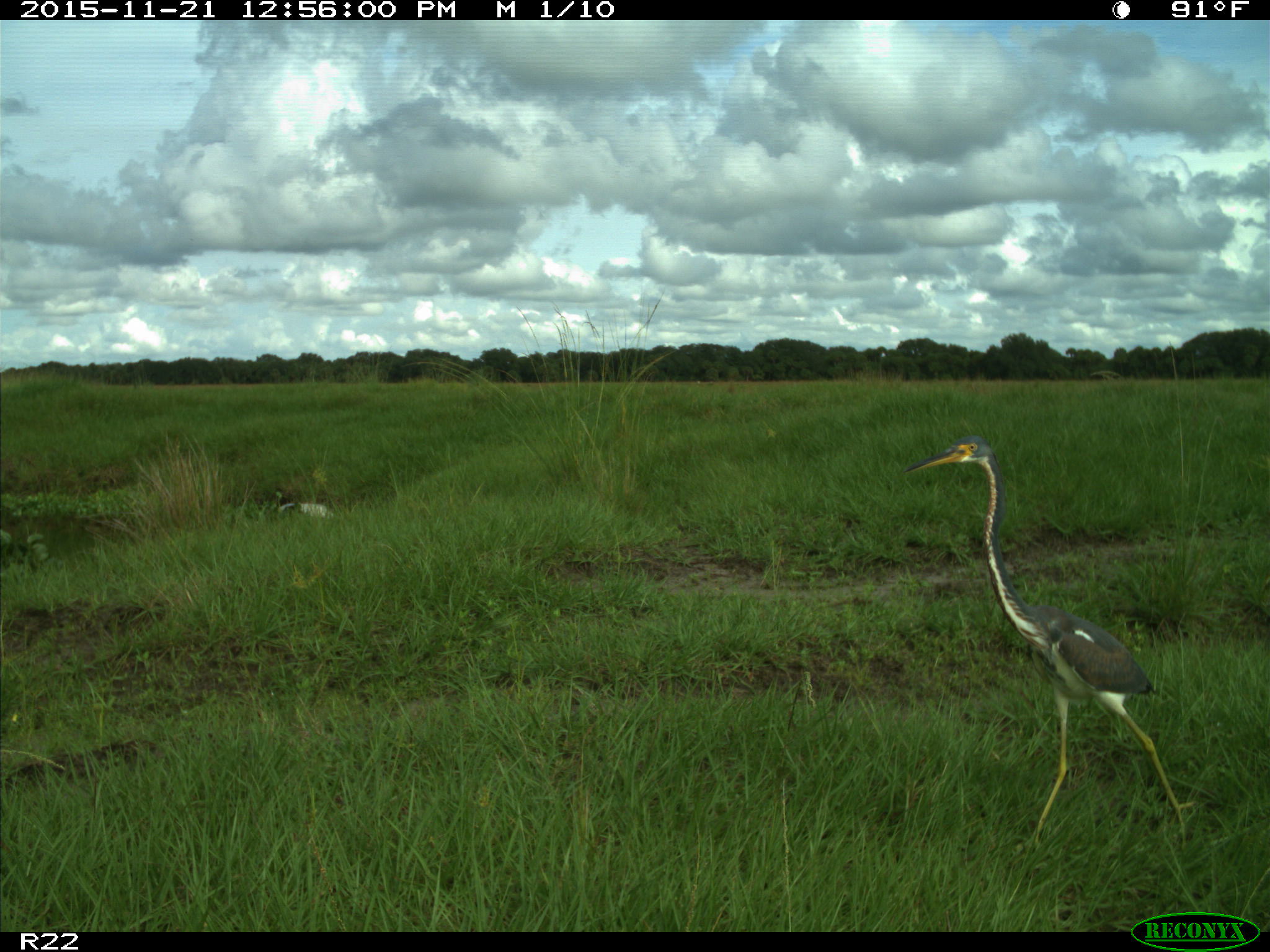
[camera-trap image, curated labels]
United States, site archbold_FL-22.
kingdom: Animalia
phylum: Chordata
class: Aves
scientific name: Aves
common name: birds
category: unidentified bird